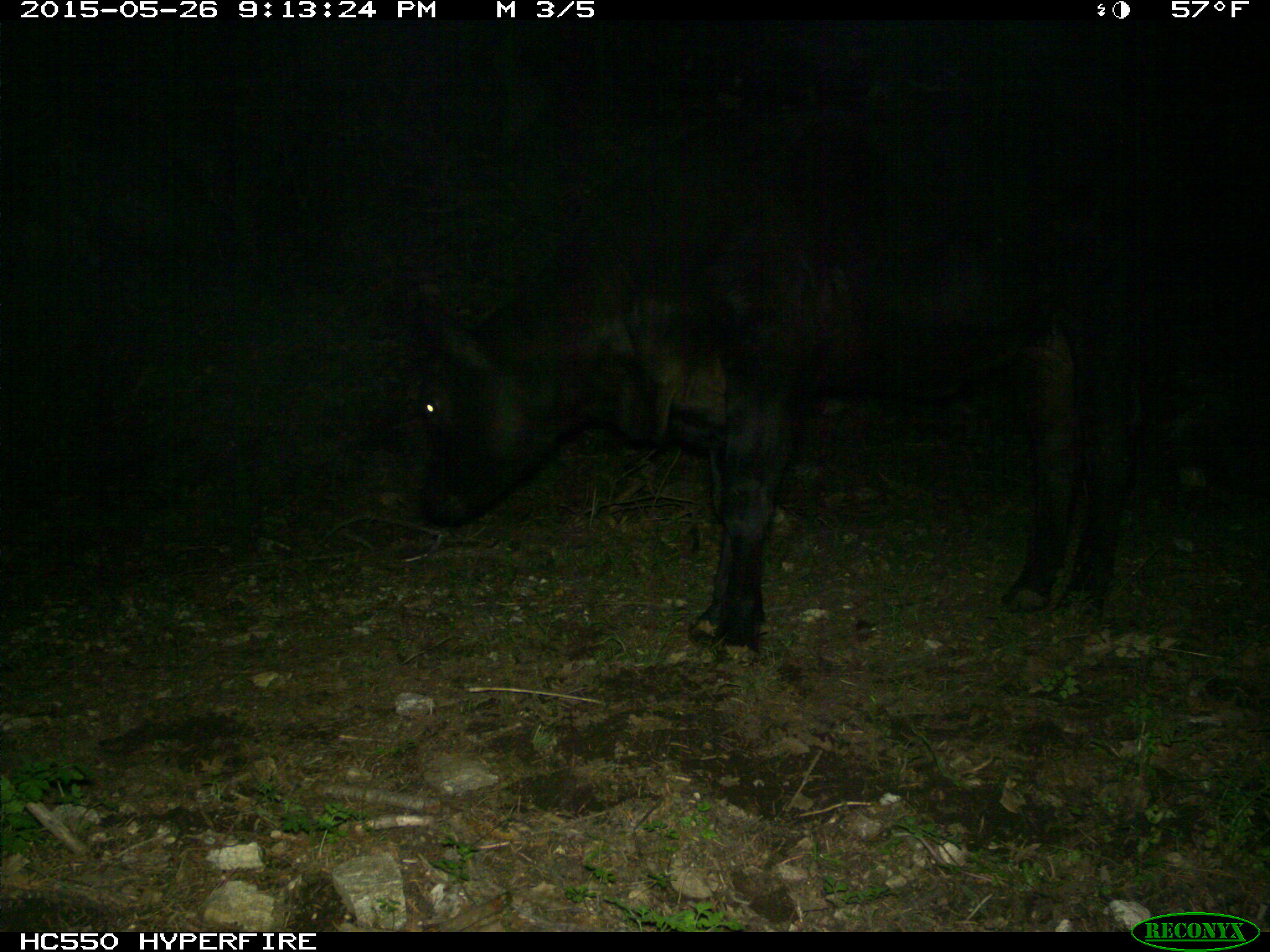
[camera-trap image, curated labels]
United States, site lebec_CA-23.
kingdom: Animalia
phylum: Chordata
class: Mammalia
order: Artiodactyla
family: Bovidae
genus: Bos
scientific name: Bos taurus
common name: domestic cow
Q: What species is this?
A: Bos taurus (domestic cow).